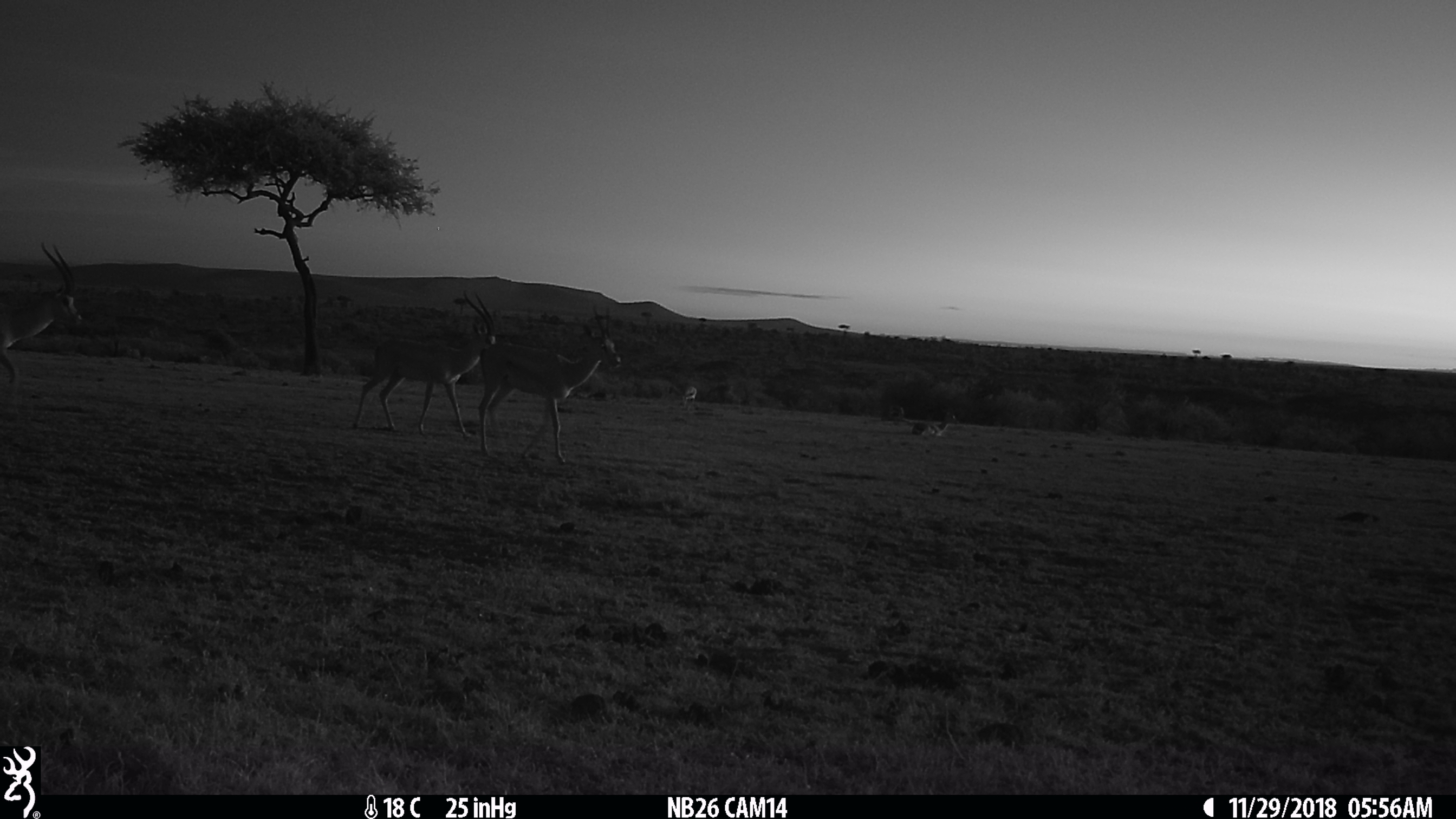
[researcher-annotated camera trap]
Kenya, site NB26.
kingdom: Animalia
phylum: Chordata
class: Mammalia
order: Artiodactyla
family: Bovidae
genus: Nanger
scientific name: Nanger granti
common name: grant's gazelle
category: gazelle grants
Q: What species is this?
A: Gazelle grants (grant's gazelle) (Nanger granti).